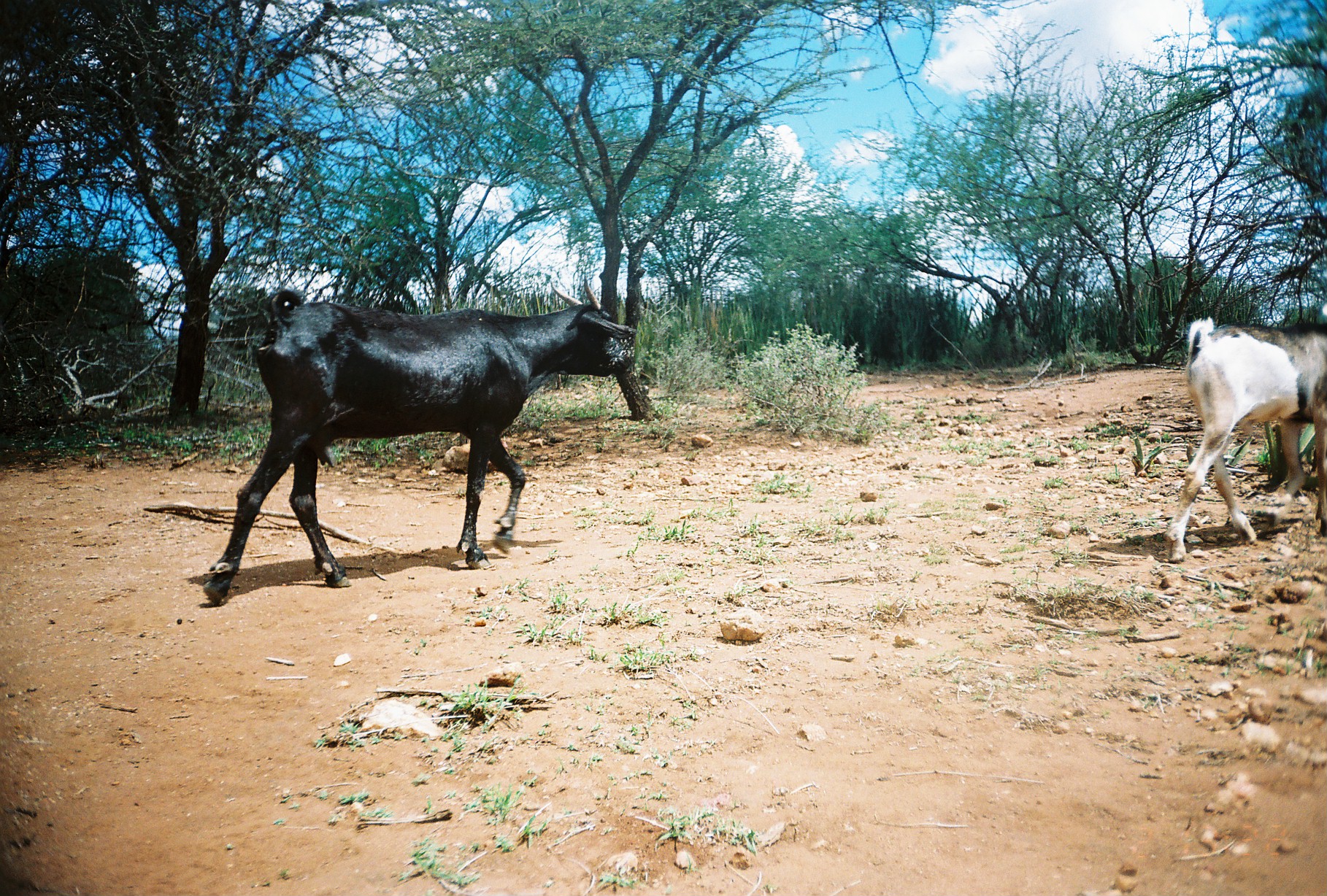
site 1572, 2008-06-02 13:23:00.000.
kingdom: Animalia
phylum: Chordata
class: Mammalia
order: Artiodactyla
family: Bovidae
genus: Capra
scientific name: Capra aegagrus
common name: wild goat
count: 2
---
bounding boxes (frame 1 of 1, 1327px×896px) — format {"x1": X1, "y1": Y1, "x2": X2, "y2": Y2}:
capra aegagrus: {"x1": 200, "y1": 275, "x2": 638, "y2": 605}; {"x1": 1162, "y1": 299, "x2": 1326, "y2": 562}